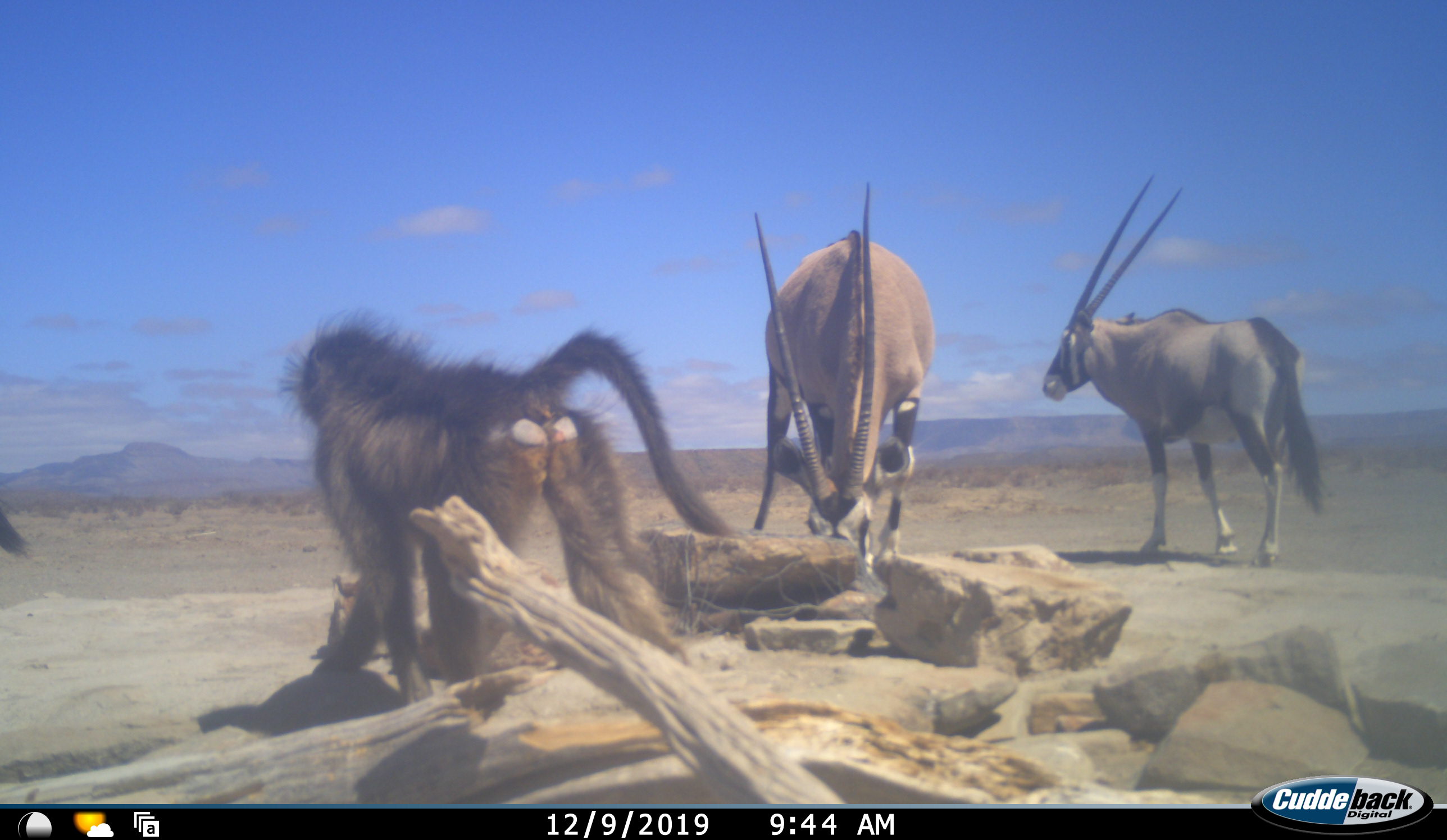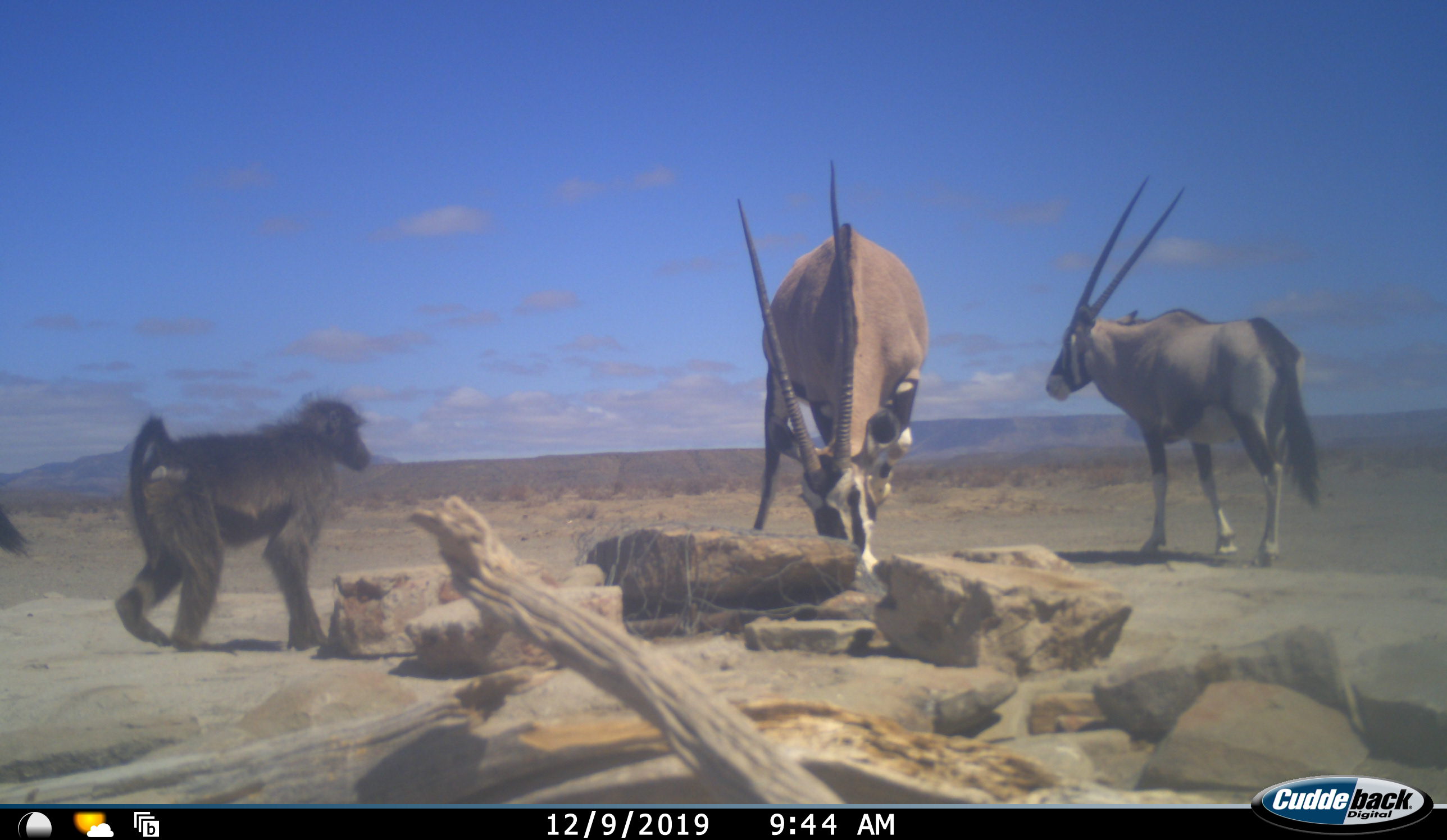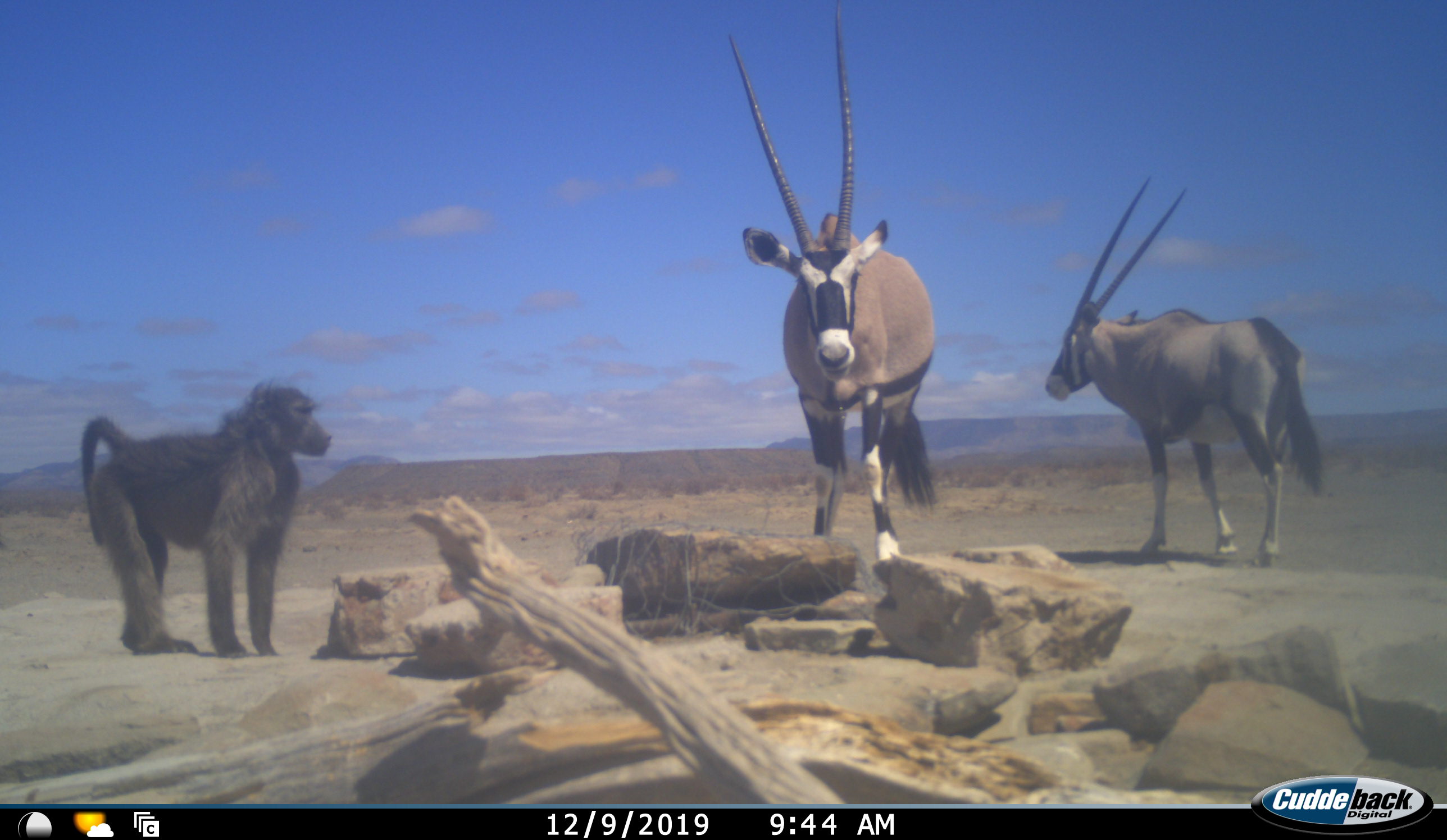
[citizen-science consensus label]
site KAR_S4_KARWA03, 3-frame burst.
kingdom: Animalia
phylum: Chordata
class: Mammalia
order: Primates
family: Cercopithecidae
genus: Papio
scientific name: Papio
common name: baboon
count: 1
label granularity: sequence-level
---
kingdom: Animalia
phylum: Chordata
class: Mammalia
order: Artiodactyla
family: Bovidae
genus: Oryx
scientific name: Oryx gazella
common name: gemsbok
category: oryx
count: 2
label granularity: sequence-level